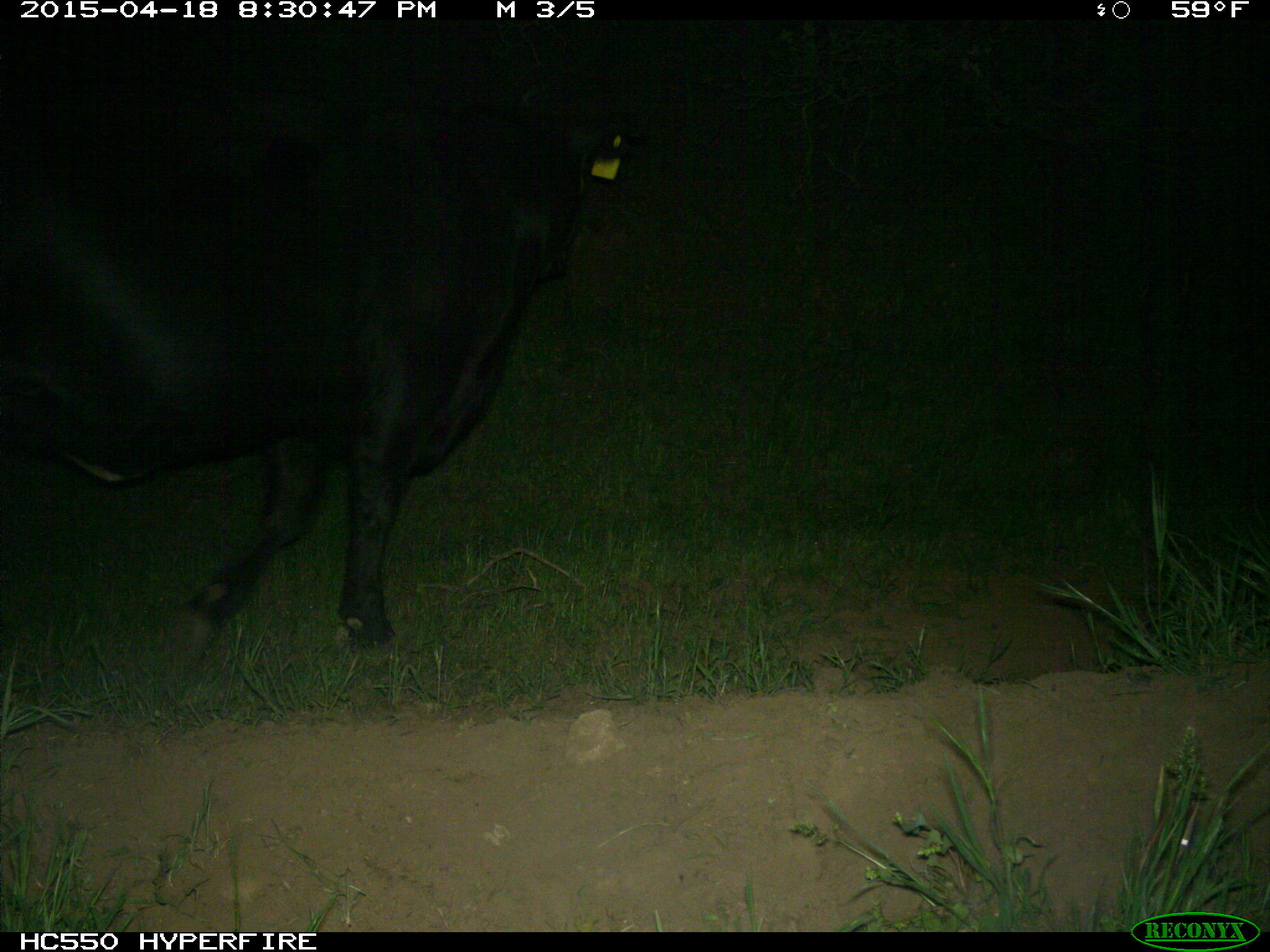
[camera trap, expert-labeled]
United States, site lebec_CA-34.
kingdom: Animalia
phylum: Chordata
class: Mammalia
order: Artiodactyla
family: Bovidae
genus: Bos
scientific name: Bos taurus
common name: domestic cow